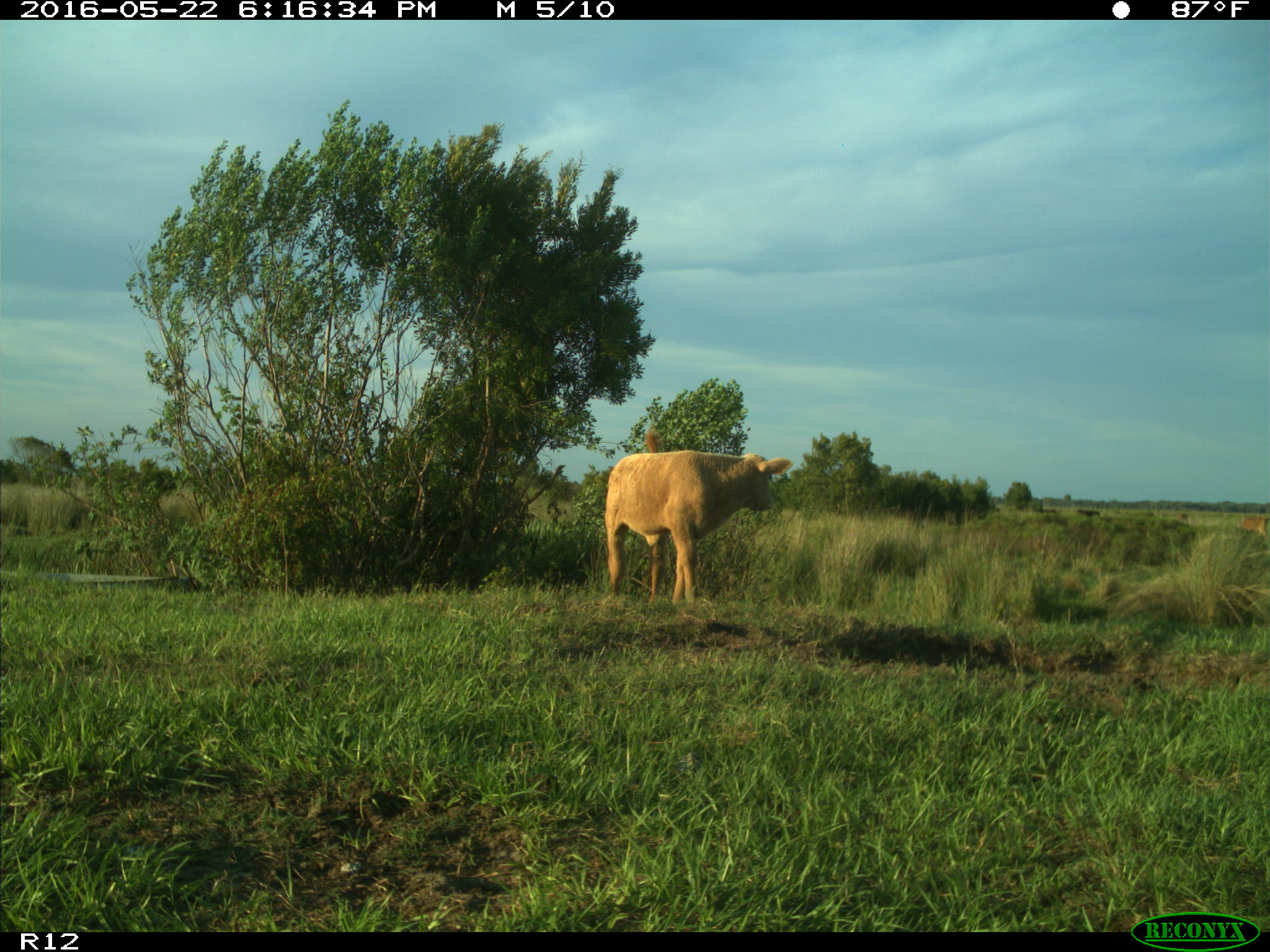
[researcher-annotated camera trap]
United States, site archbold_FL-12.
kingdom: Animalia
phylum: Chordata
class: Mammalia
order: Artiodactyla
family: Bovidae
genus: Bos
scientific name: Bos taurus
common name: domestic cow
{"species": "Bos taurus (domestic cow)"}